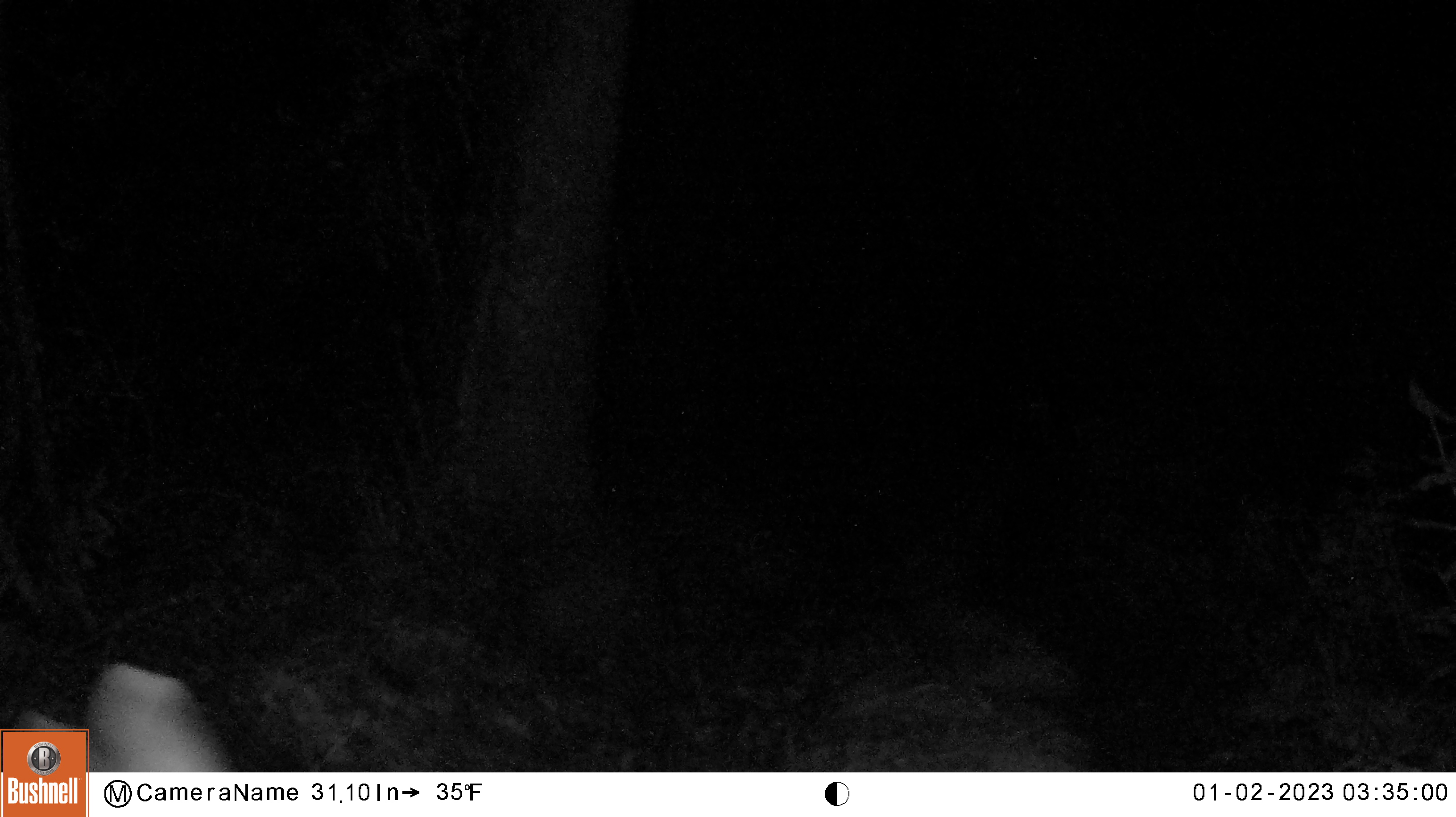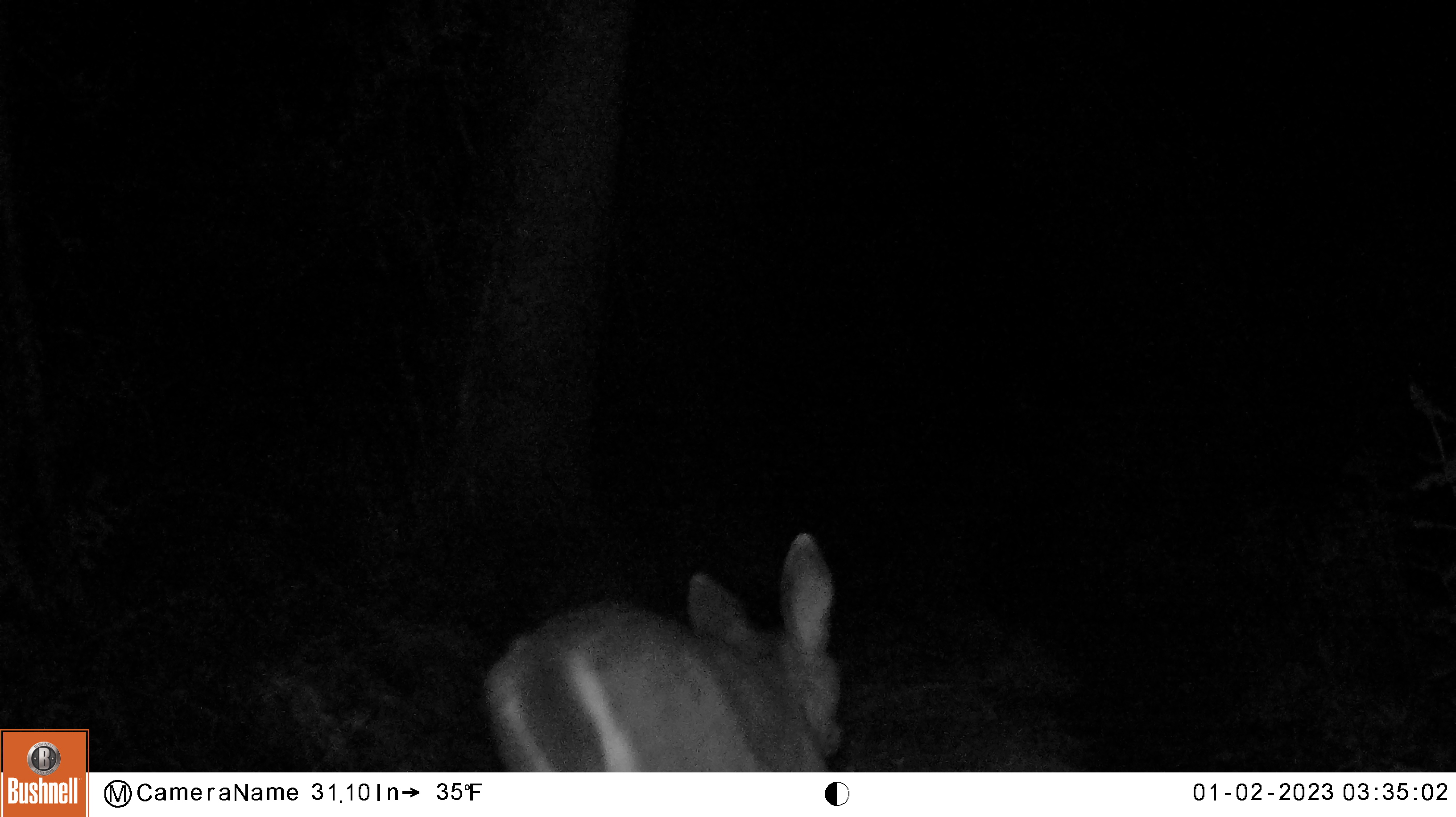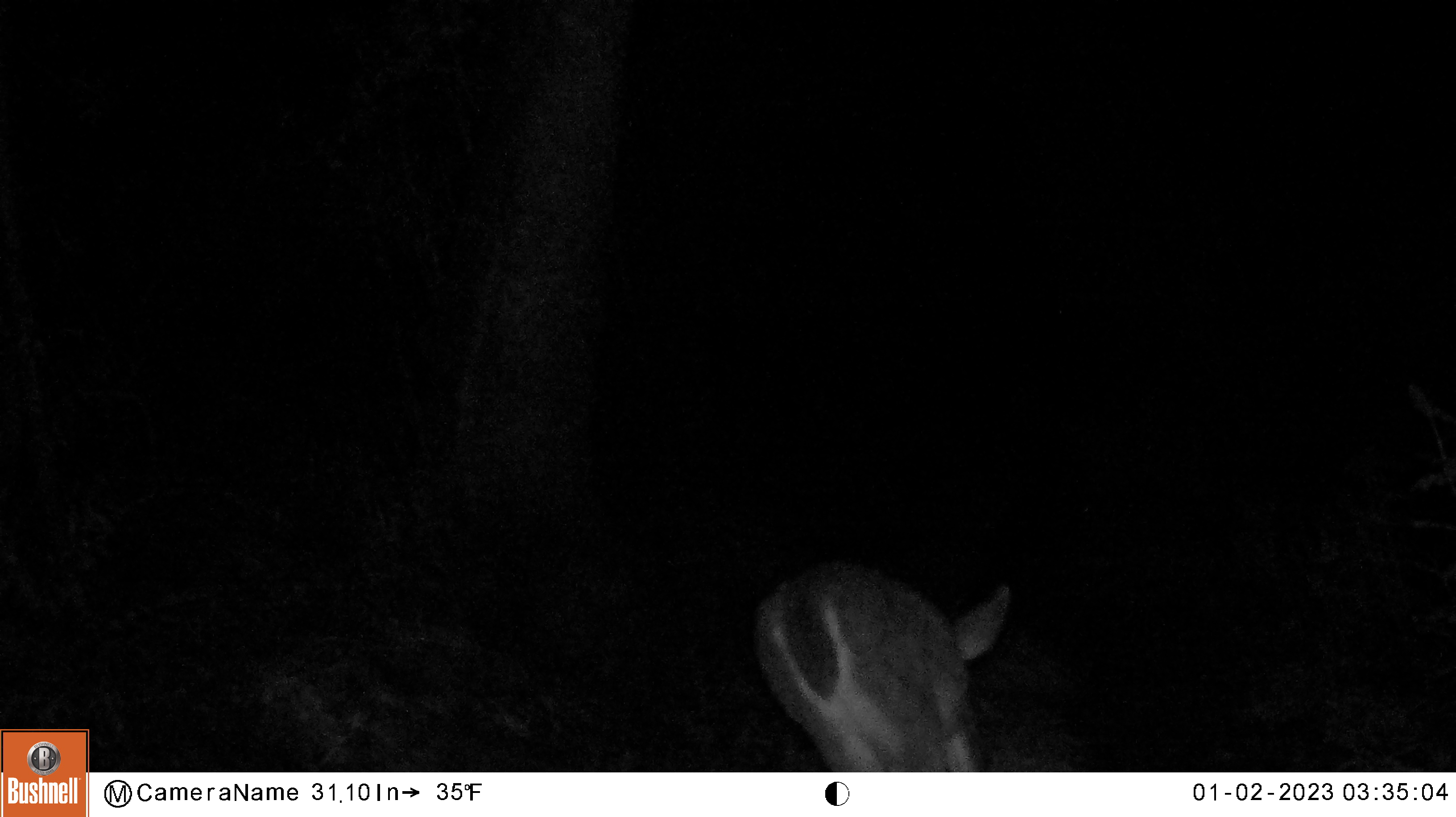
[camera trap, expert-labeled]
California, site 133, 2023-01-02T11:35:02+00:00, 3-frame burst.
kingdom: Animalia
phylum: Chordata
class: Mammalia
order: Artiodactyla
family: Cervidae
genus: Odocoileus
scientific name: Odocoileus hemionus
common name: mule deer